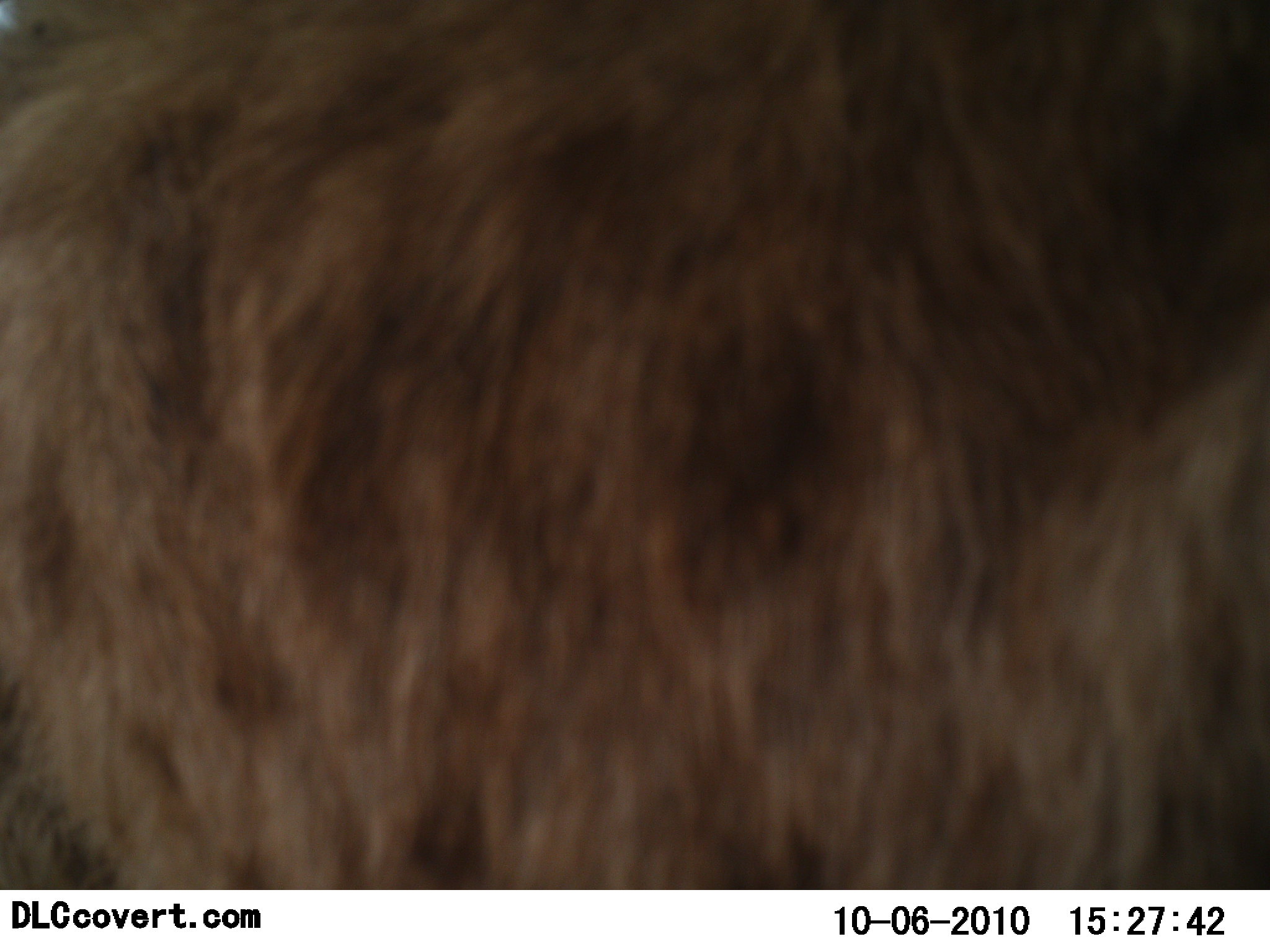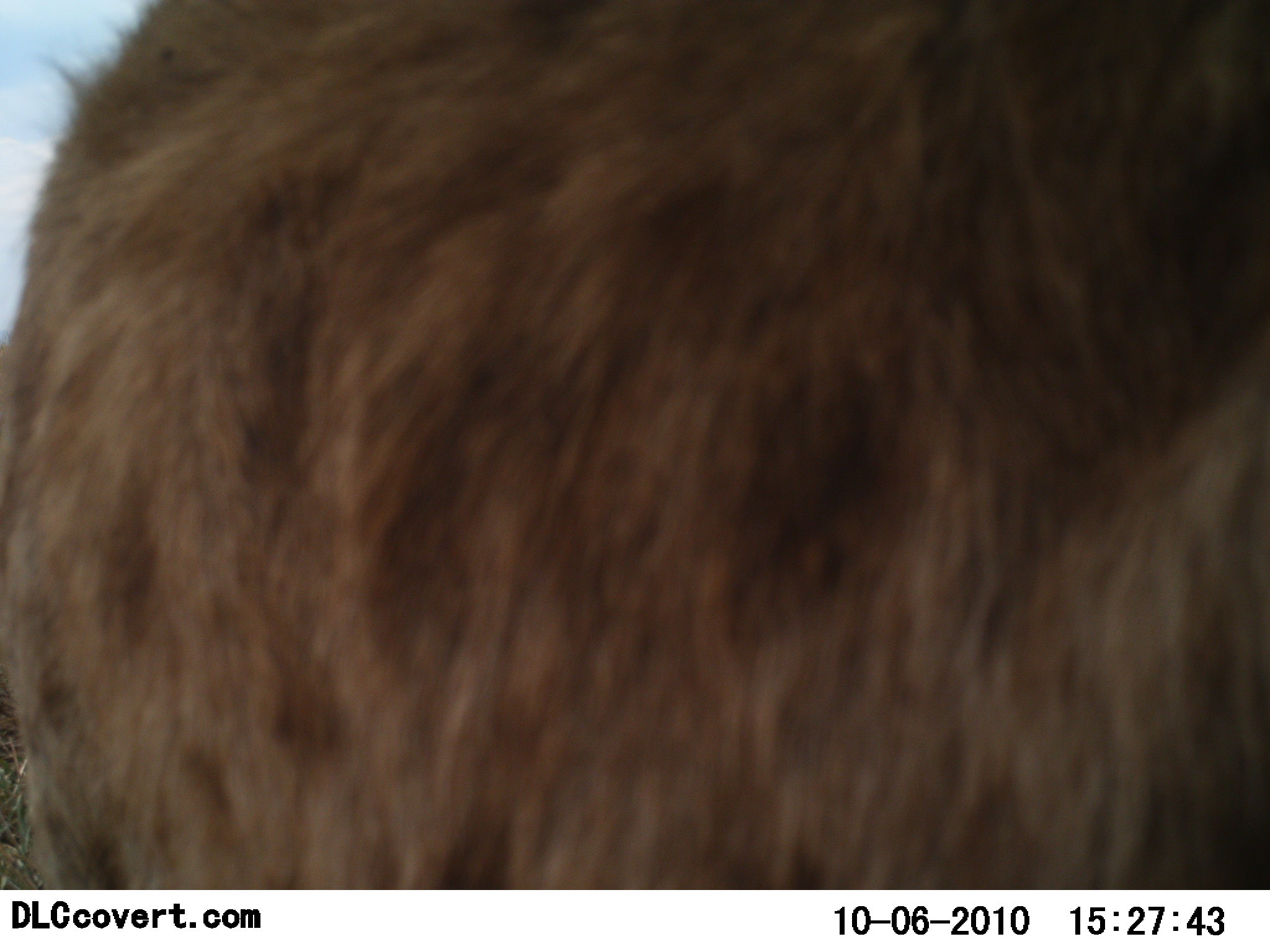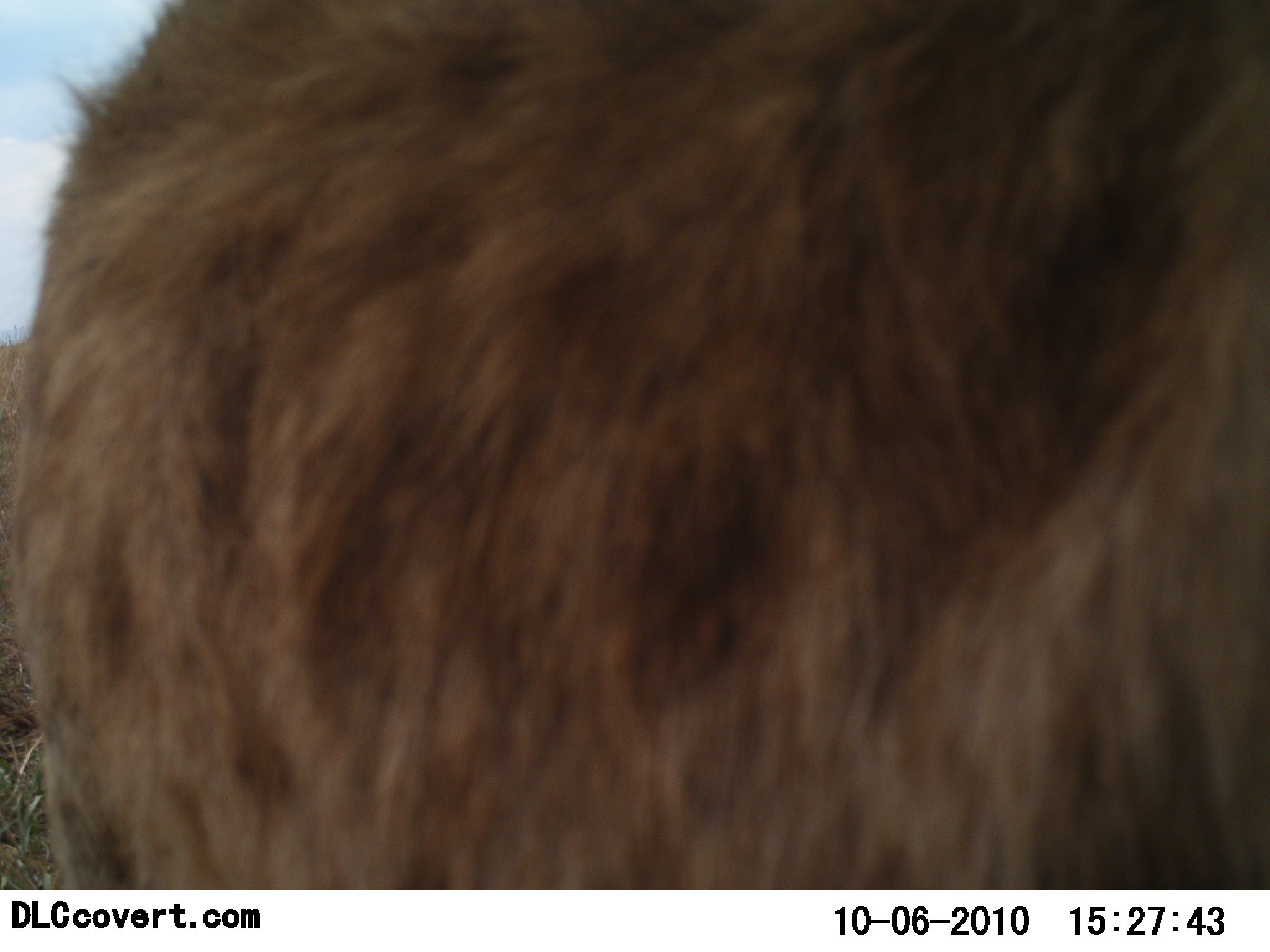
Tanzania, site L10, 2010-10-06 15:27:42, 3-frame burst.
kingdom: Animalia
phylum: Chordata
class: Mammalia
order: Carnivora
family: Hyaenidae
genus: Crocuta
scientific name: Crocuta crocuta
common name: spotted hyena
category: hyenaspotted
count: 1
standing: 60%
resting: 10%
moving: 20%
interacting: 10%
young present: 0%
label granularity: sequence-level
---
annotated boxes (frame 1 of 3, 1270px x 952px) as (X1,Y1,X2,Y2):
animal: (1,0,1269,889)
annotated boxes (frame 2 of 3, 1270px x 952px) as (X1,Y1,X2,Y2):
animal: (0,0,1269,891)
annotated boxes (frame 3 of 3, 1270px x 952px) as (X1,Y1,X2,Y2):
animal: (1,1,1270,888)